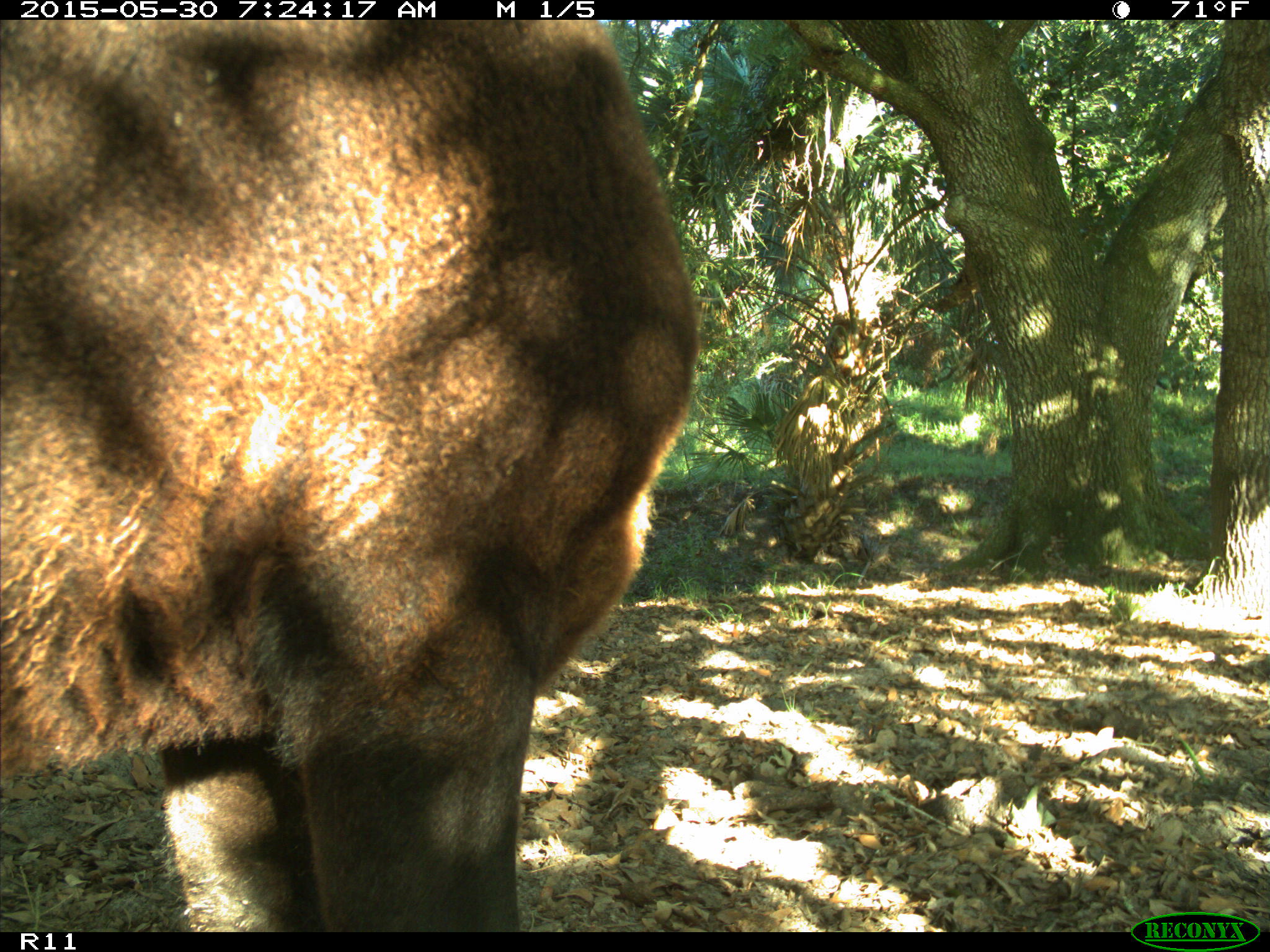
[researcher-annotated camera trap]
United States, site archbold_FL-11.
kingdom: Animalia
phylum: Chordata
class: Mammalia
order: Artiodactyla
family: Bovidae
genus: Bos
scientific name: Bos taurus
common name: domestic cow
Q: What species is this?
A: Bos taurus (domestic cow).